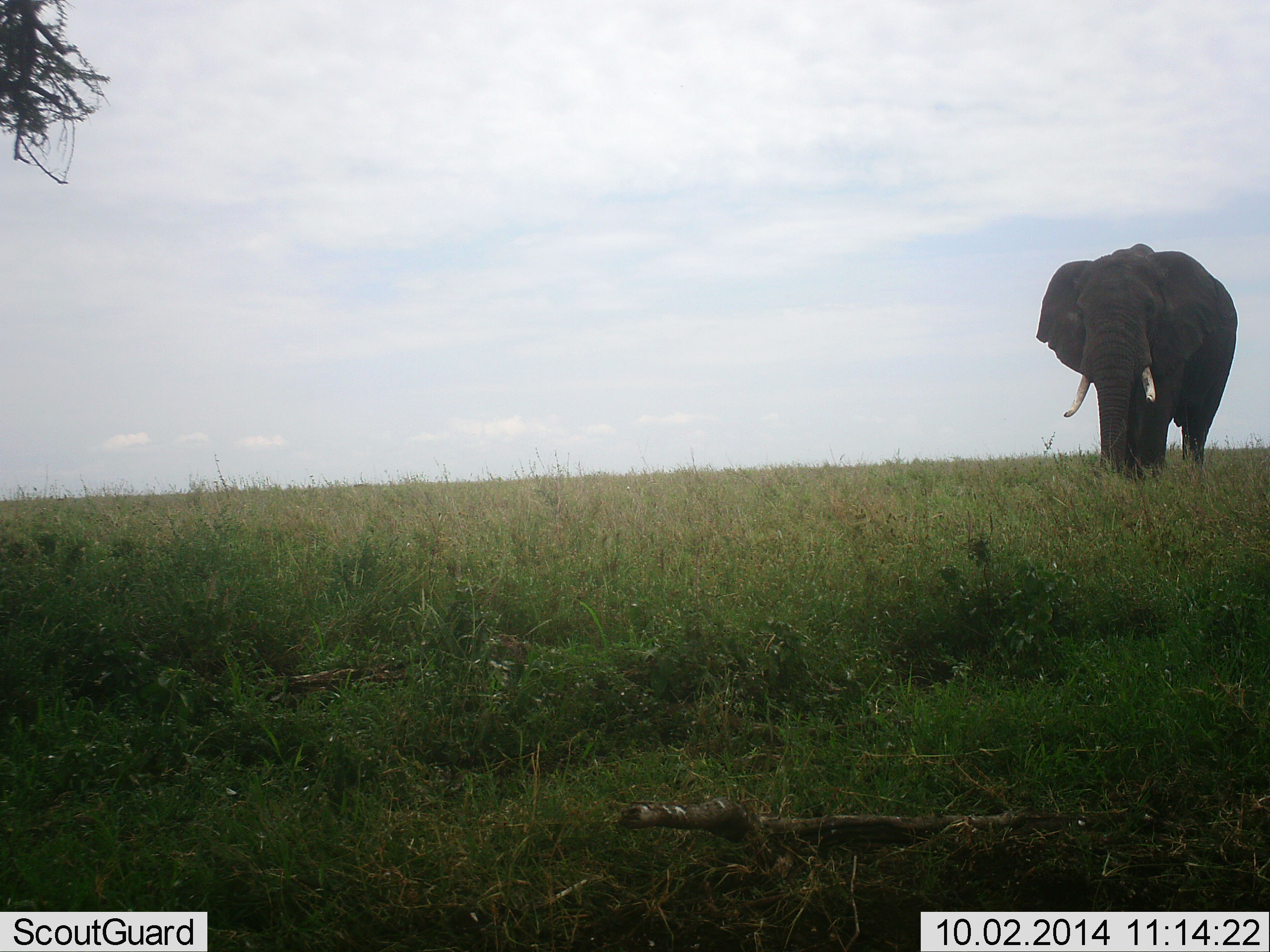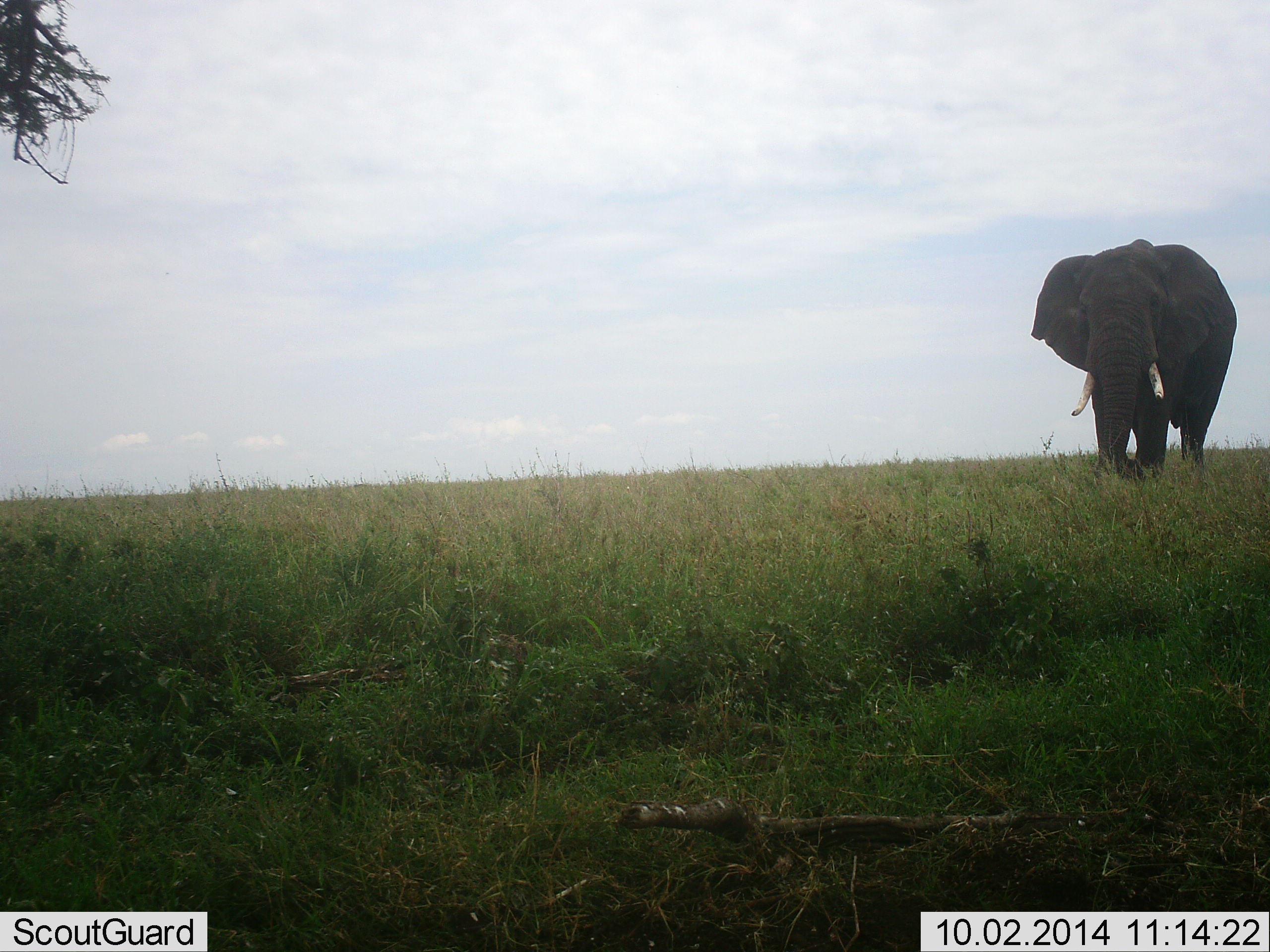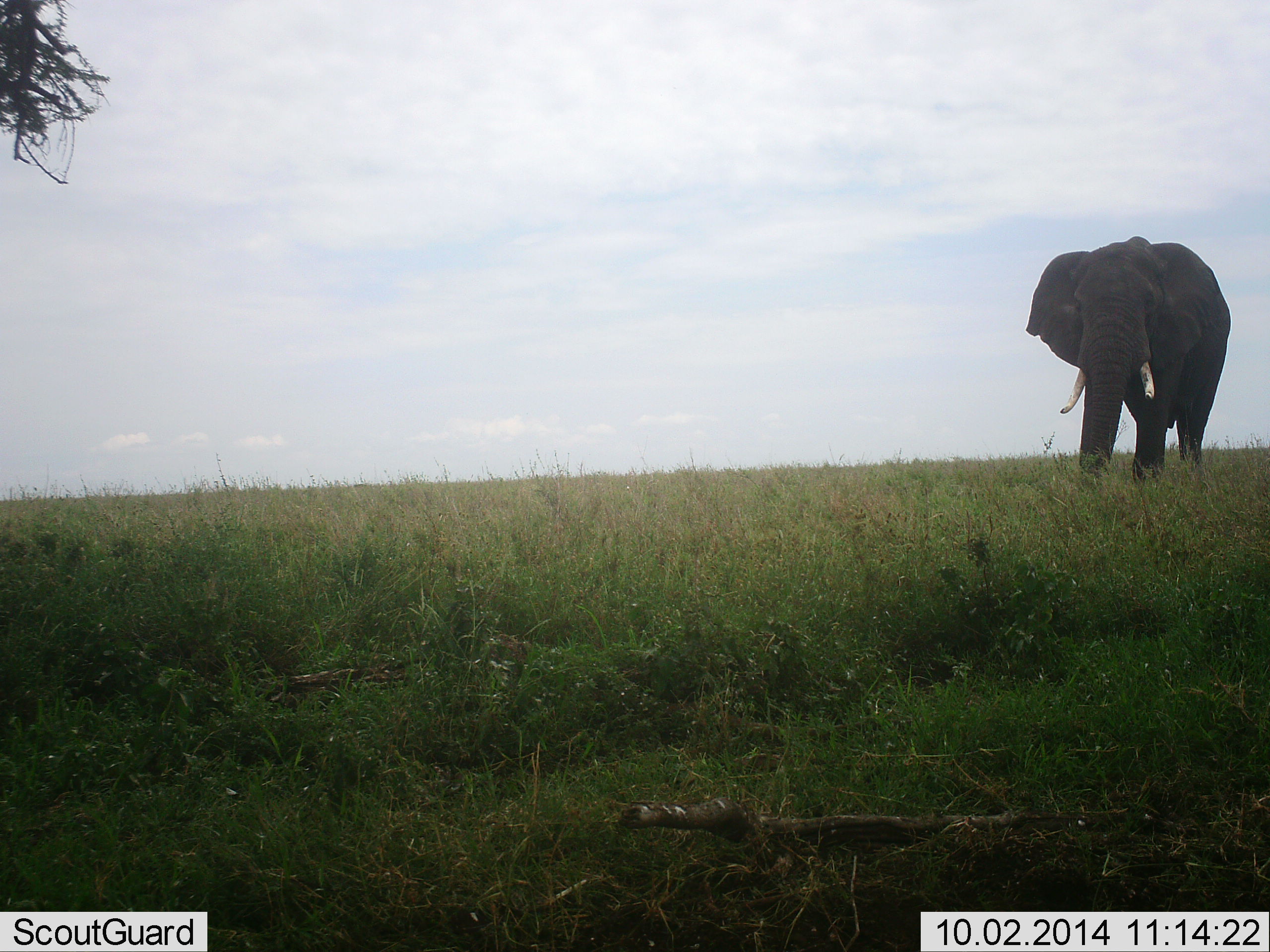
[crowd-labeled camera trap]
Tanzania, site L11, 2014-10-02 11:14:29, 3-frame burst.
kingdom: Animalia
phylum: Chordata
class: Mammalia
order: Proboscidea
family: Elephantidae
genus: Loxodonta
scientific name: Loxodonta africana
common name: african bush elephant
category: elephant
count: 1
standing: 20%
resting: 10%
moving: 60%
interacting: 0%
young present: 0%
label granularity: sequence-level